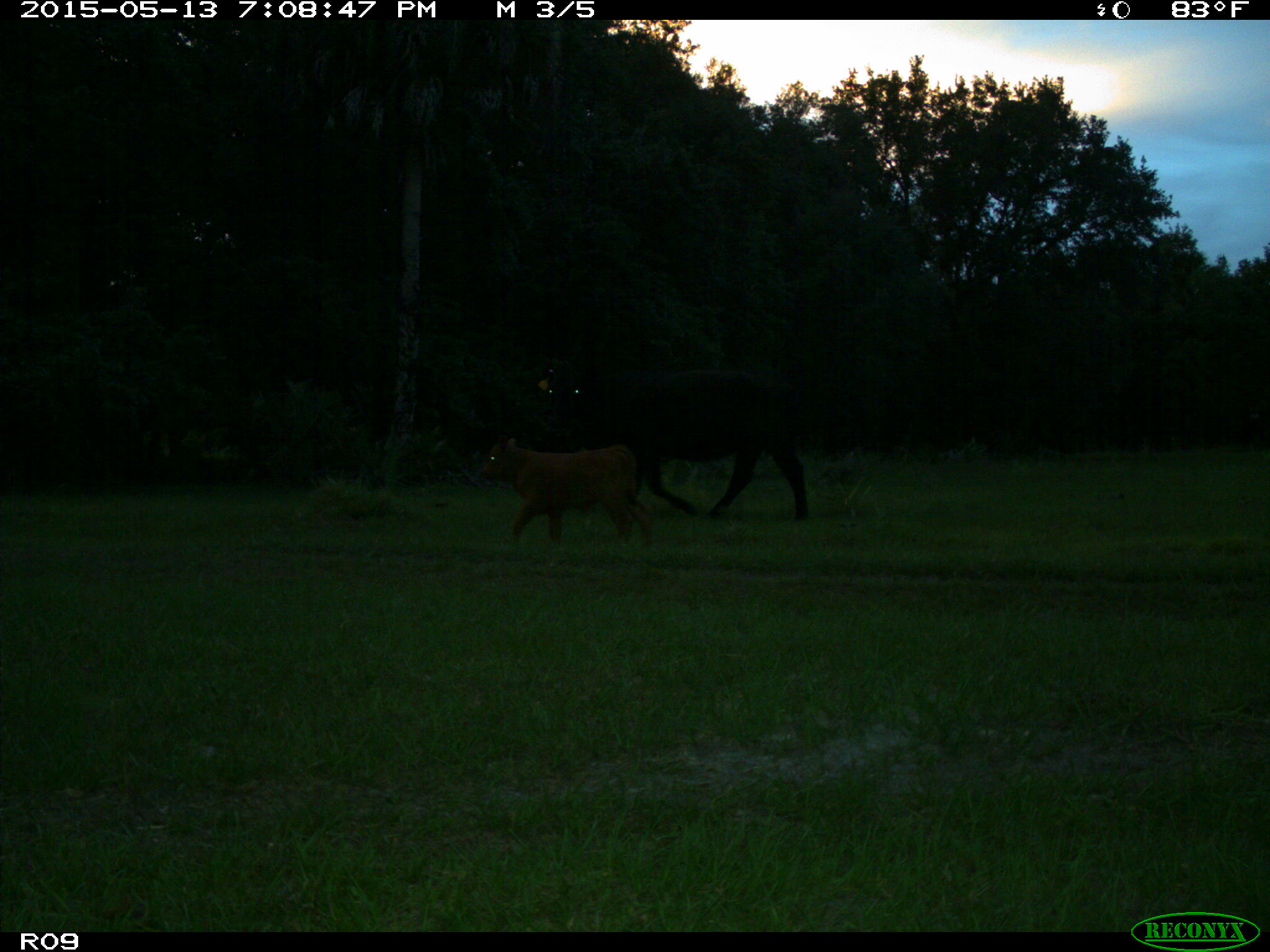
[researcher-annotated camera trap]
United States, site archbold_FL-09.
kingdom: Animalia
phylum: Chordata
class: Mammalia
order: Artiodactyla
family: Bovidae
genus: Bos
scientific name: Bos taurus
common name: domestic cow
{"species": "Bos taurus (domestic cow)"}